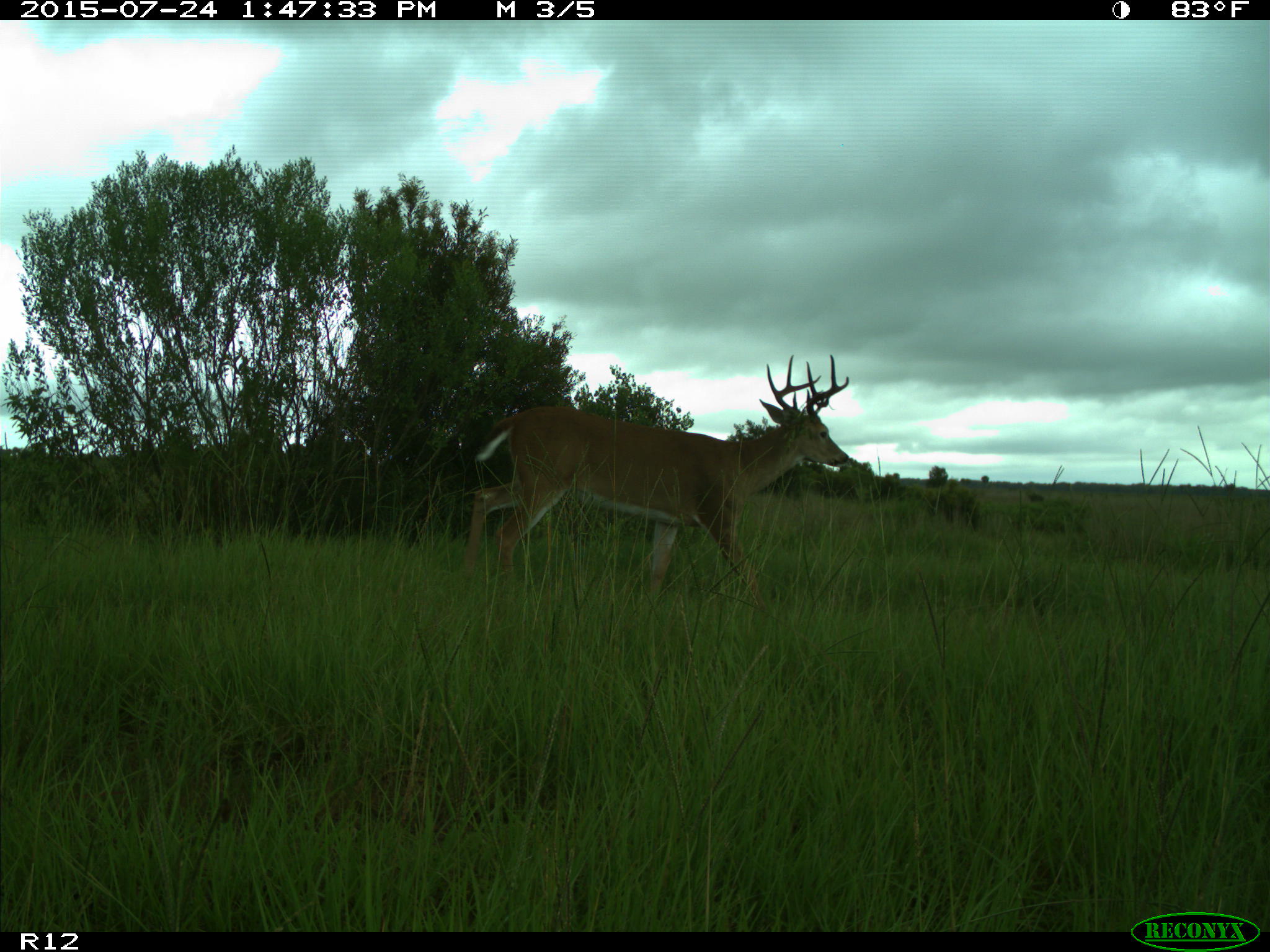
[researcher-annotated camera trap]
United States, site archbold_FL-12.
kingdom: Animalia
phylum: Chordata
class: Mammalia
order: Artiodactyla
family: Cervidae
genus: Odocoileus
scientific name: Odocoileus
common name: deer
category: unidentified deer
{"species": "unidentified deer (deer) (Odocoileus)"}